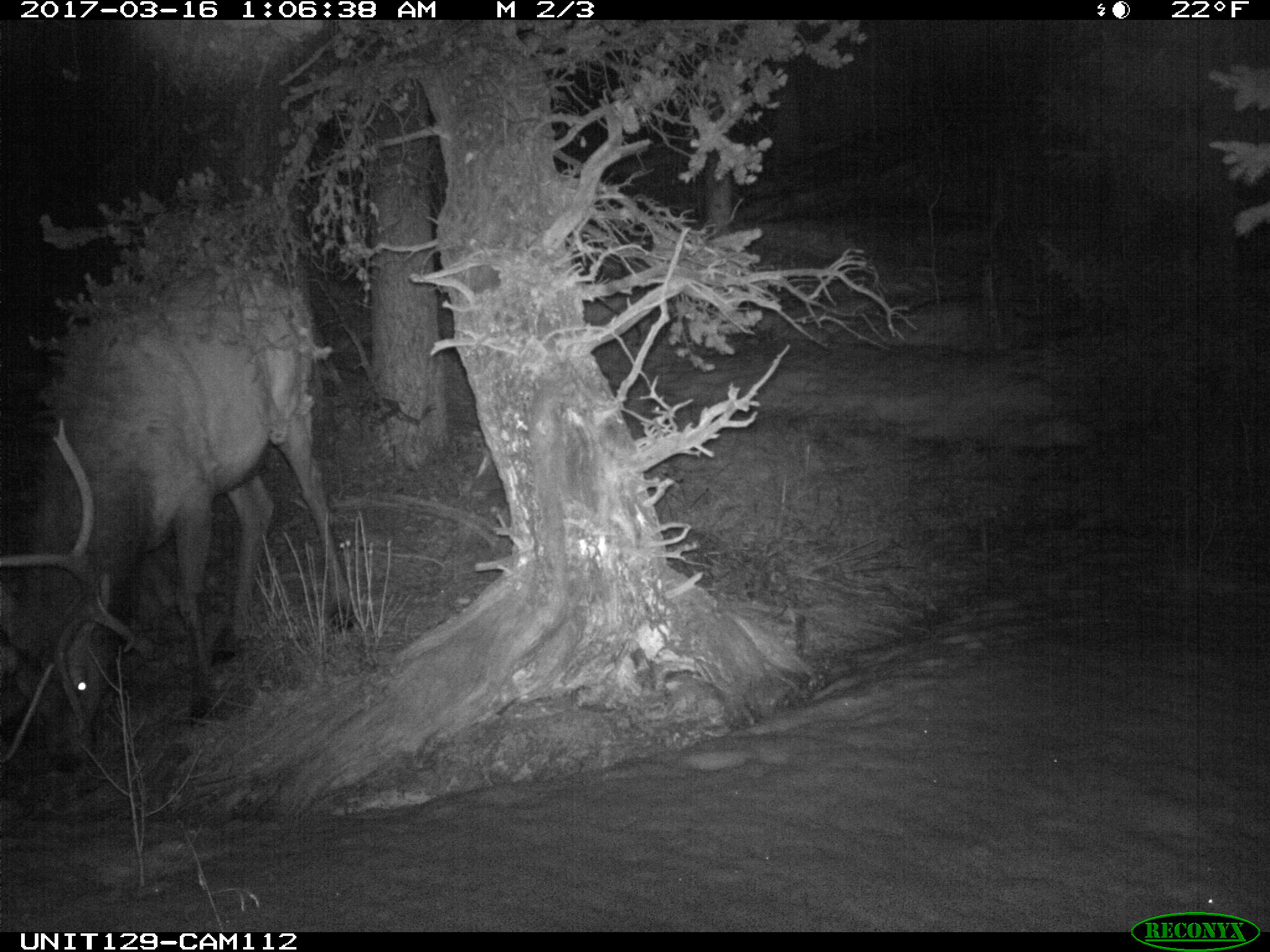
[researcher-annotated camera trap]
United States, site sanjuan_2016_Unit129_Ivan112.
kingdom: Animalia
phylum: Chordata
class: Mammalia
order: Artiodactyla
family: Cervidae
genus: Cervus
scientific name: Cervus elaphus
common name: red deer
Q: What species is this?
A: Cervus elaphus (red deer).